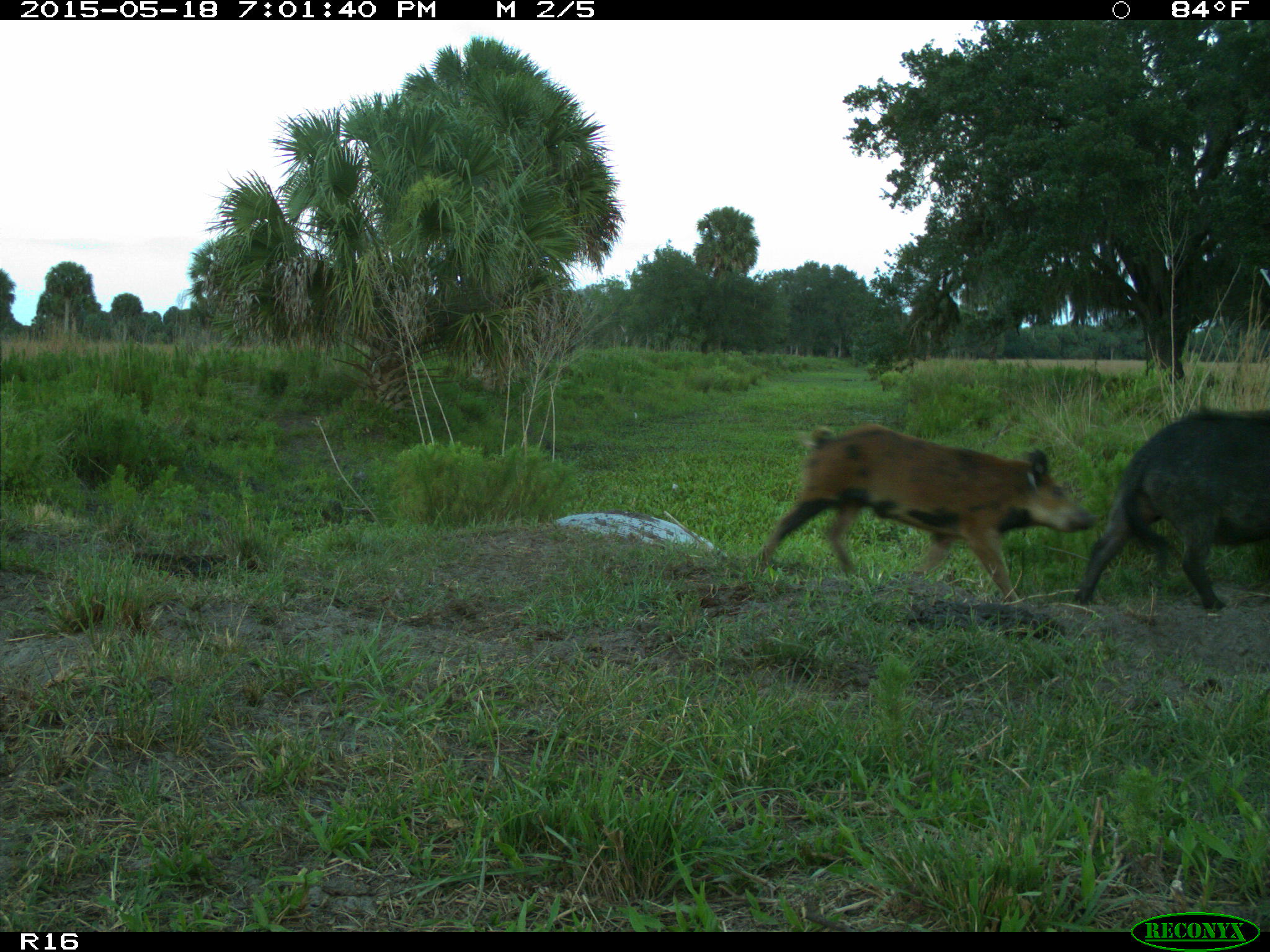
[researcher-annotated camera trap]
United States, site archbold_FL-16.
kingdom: Animalia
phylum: Chordata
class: Mammalia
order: Artiodactyla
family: Suidae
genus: Sus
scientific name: Sus scrofa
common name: wild boar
Sus scrofa (wild boar).